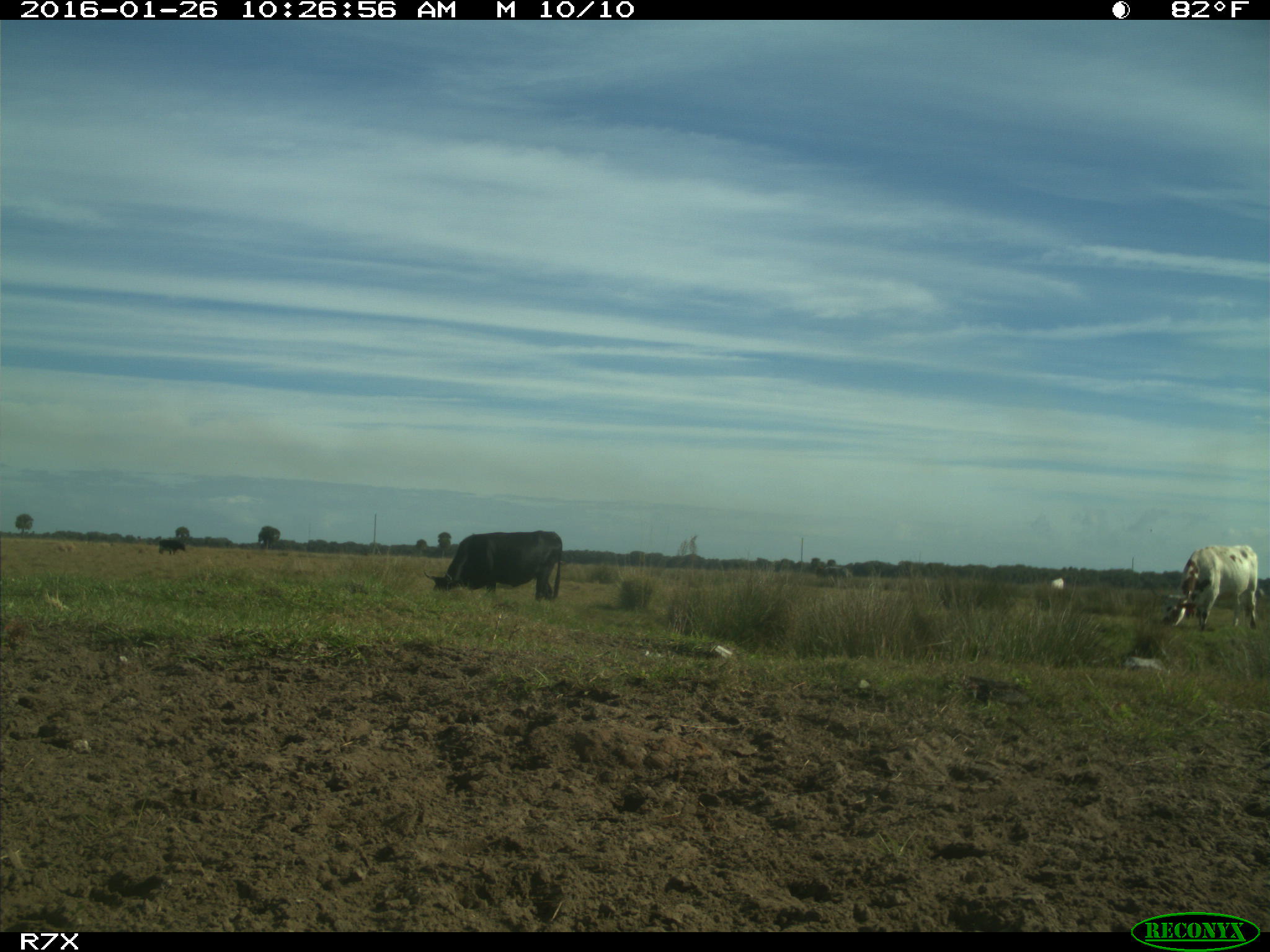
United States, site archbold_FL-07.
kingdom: Animalia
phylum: Chordata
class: Mammalia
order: Artiodactyla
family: Bovidae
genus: Bos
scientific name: Bos taurus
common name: domestic cow